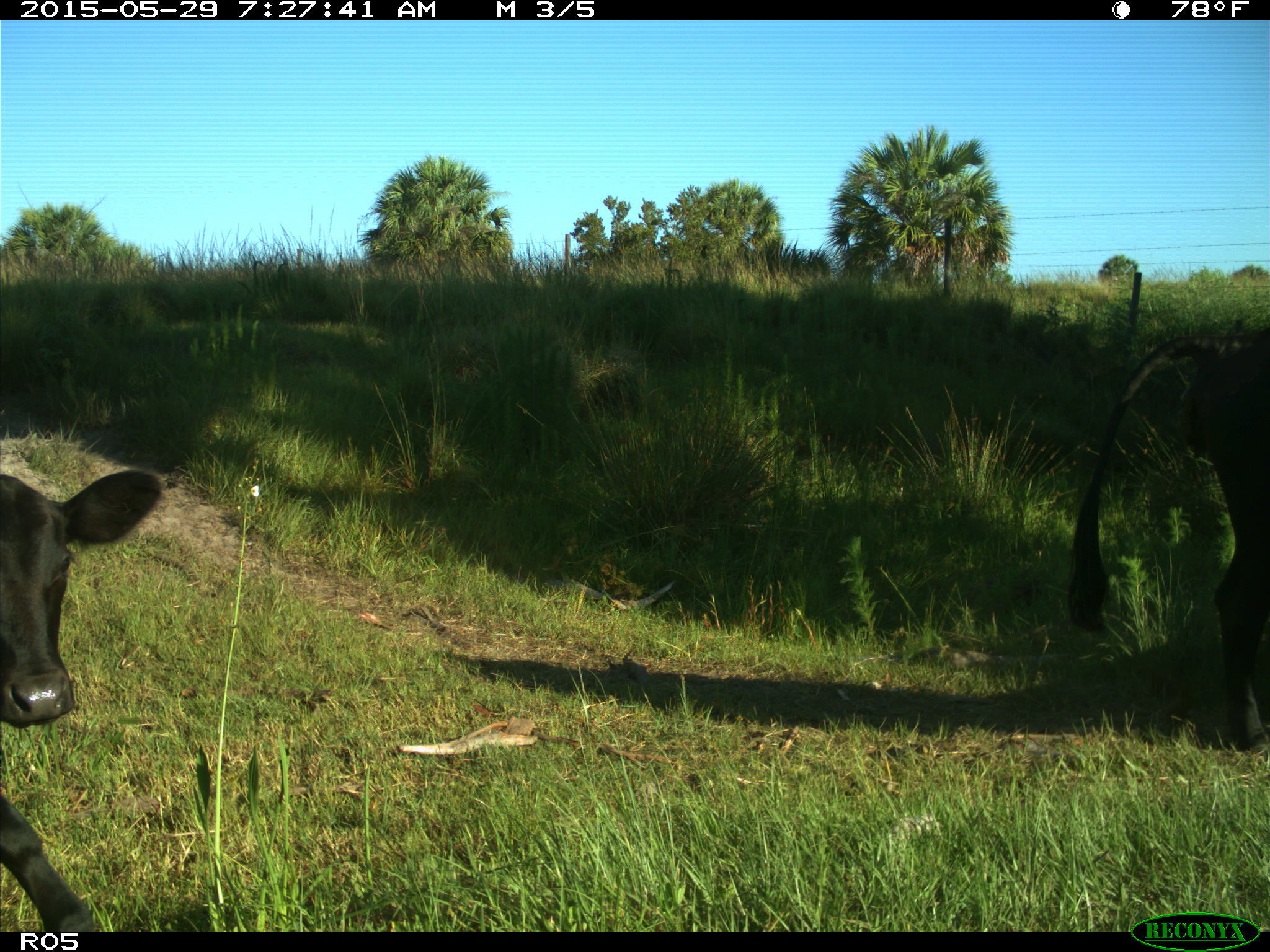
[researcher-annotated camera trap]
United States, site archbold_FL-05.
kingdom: Animalia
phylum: Chordata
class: Mammalia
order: Artiodactyla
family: Bovidae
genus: Bos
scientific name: Bos taurus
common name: domestic cow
Bos taurus (domestic cow).